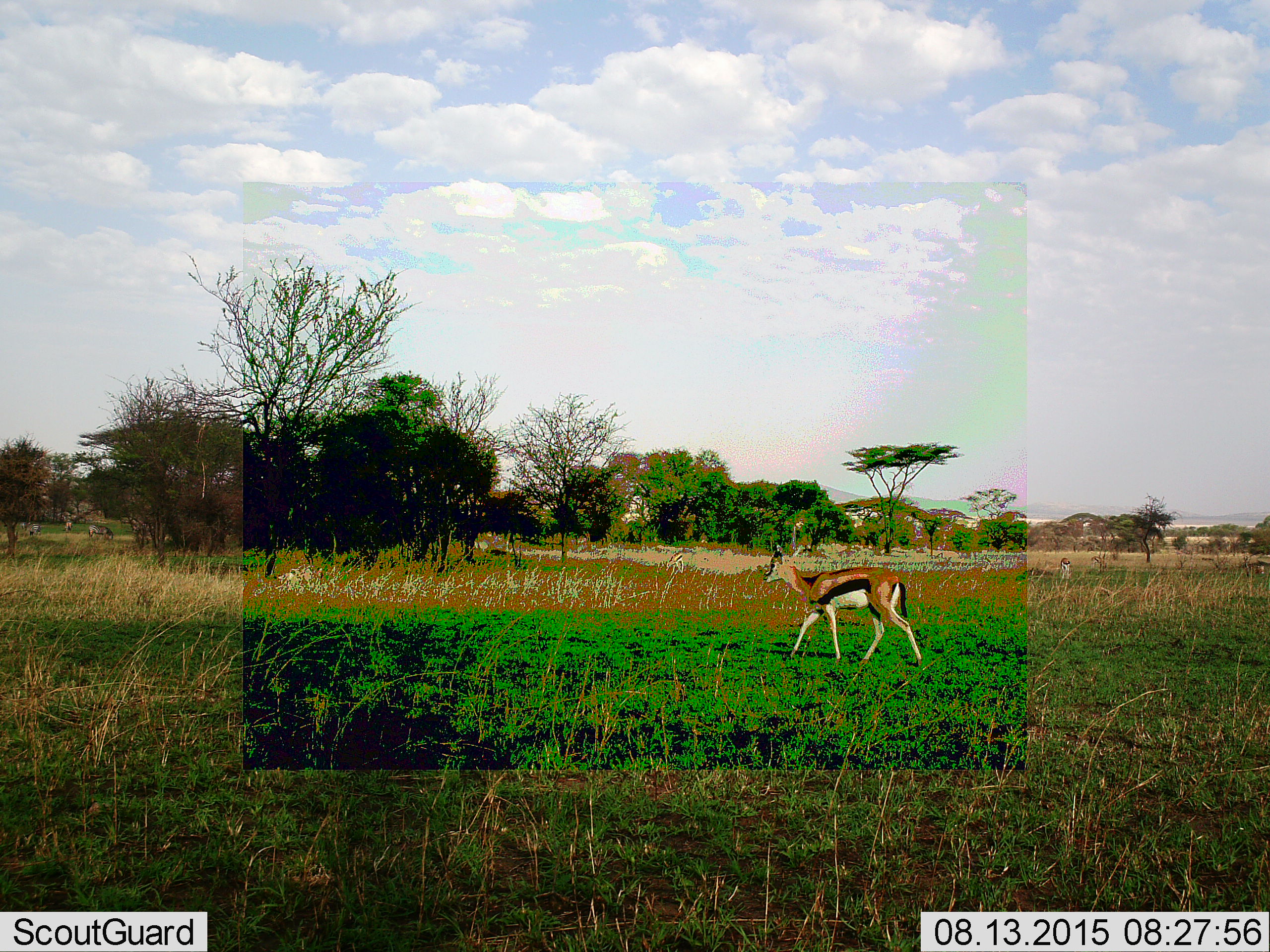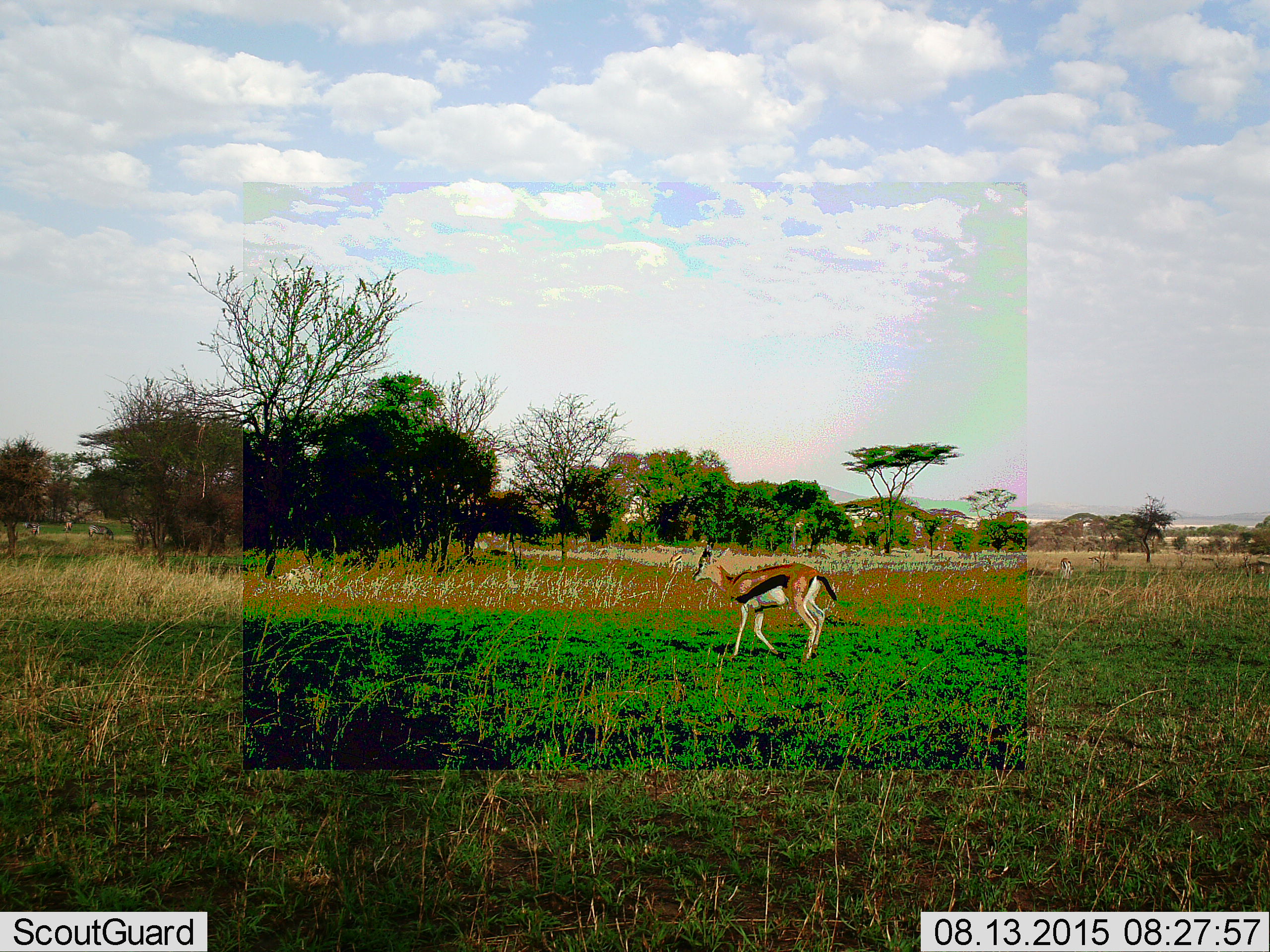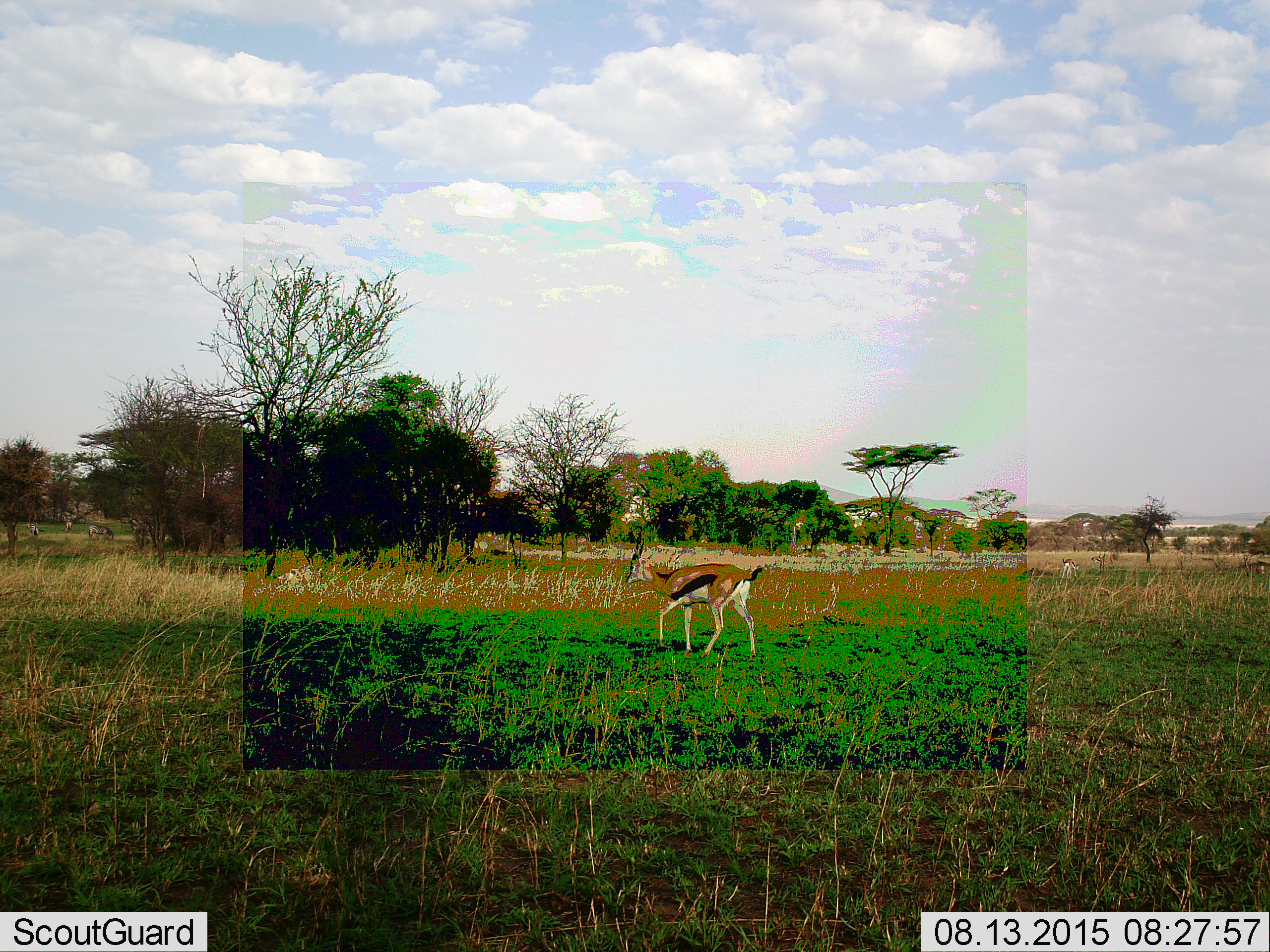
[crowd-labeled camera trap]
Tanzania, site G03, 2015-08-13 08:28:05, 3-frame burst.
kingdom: Animalia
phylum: Chordata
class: Mammalia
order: Artiodactyla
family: Bovidae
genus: Eudorcas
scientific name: Eudorcas thomsonii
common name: thomson's gazelle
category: gazellethomsons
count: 3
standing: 28%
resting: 0%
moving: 100%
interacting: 0%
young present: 0%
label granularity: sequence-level